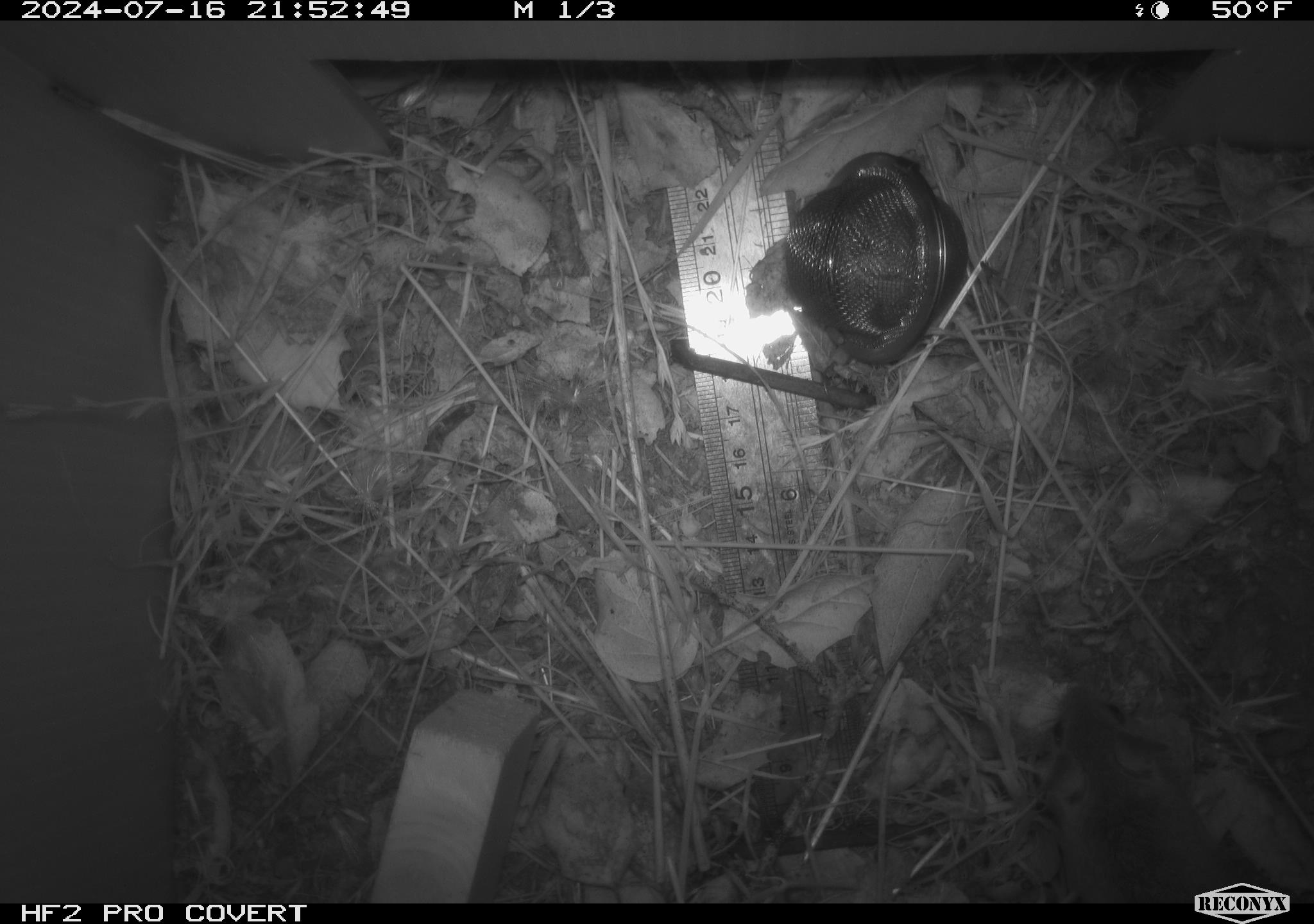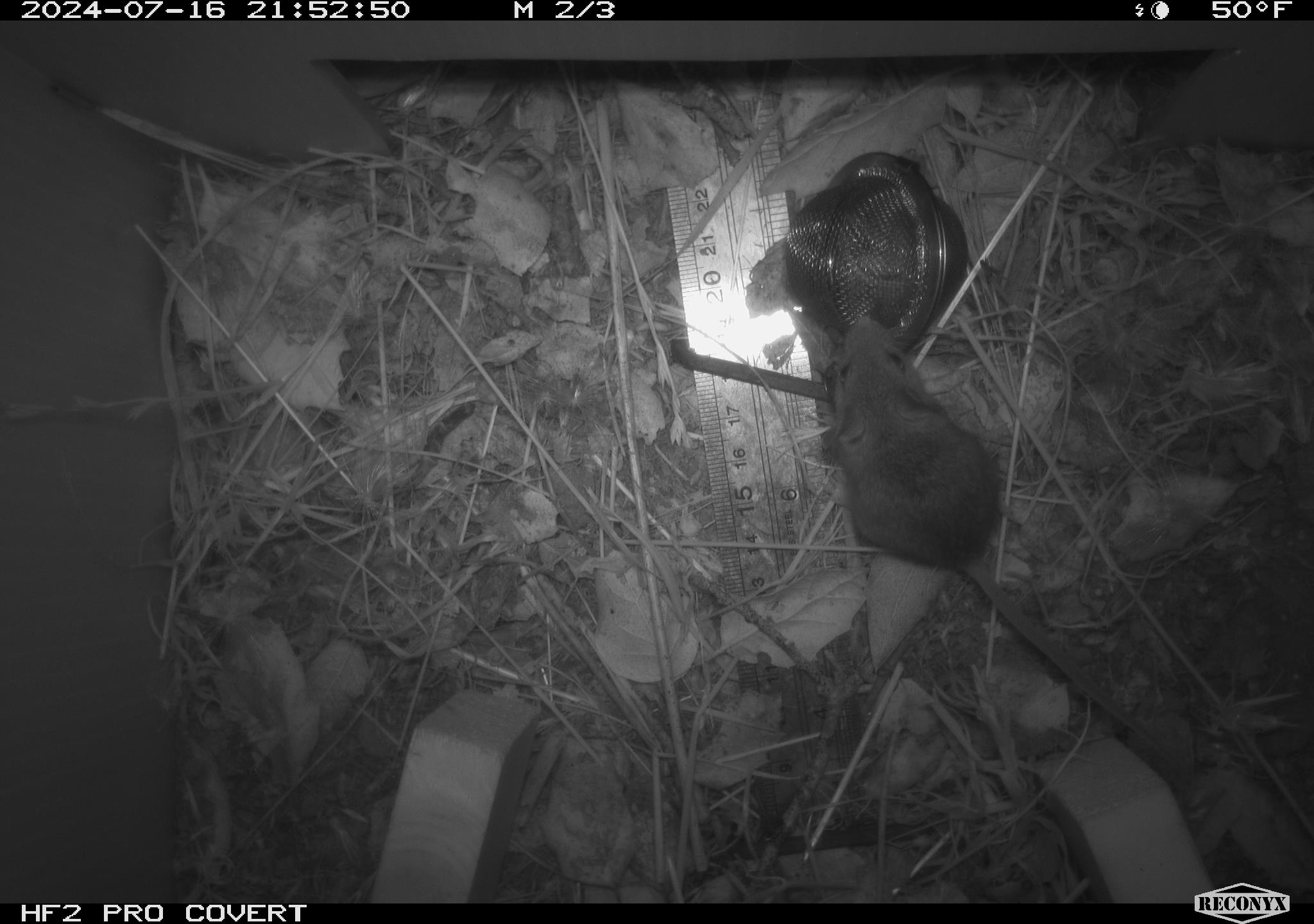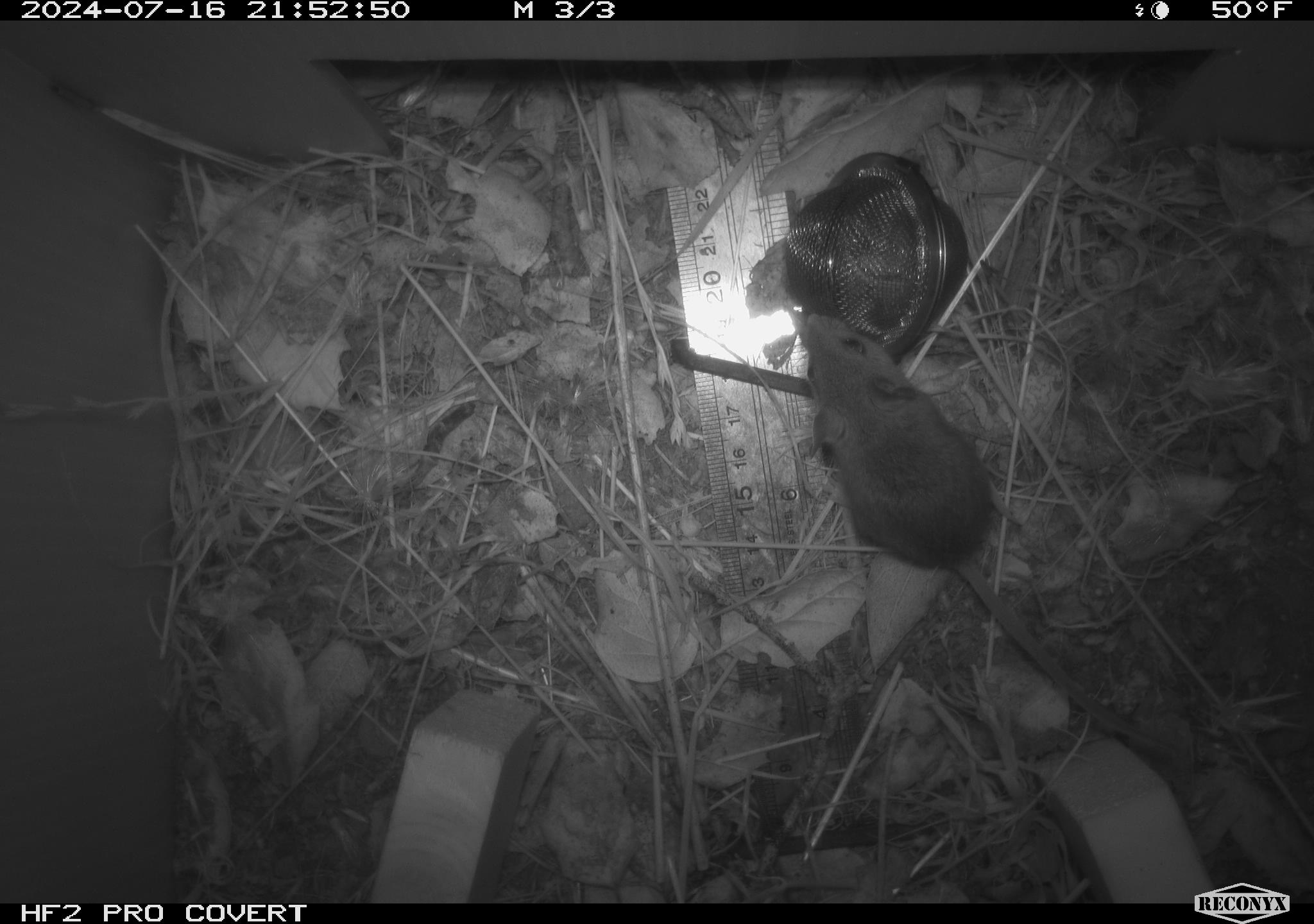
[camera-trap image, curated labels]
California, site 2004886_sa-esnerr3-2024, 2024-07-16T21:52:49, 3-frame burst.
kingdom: Animalia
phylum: Chordata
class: Mammalia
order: Rodentia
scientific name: Rodentia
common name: rodent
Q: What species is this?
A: Rodent (Rodentia).